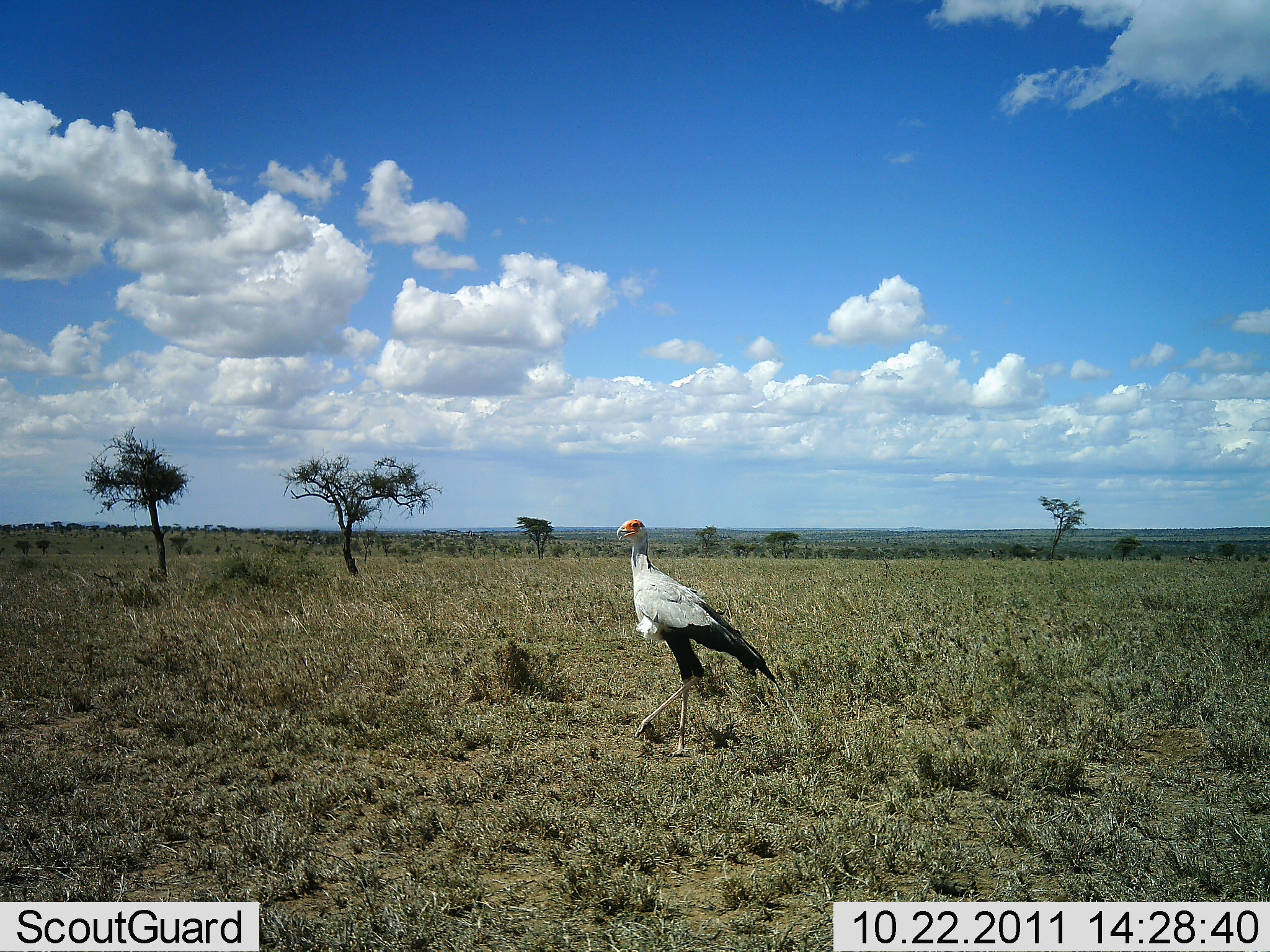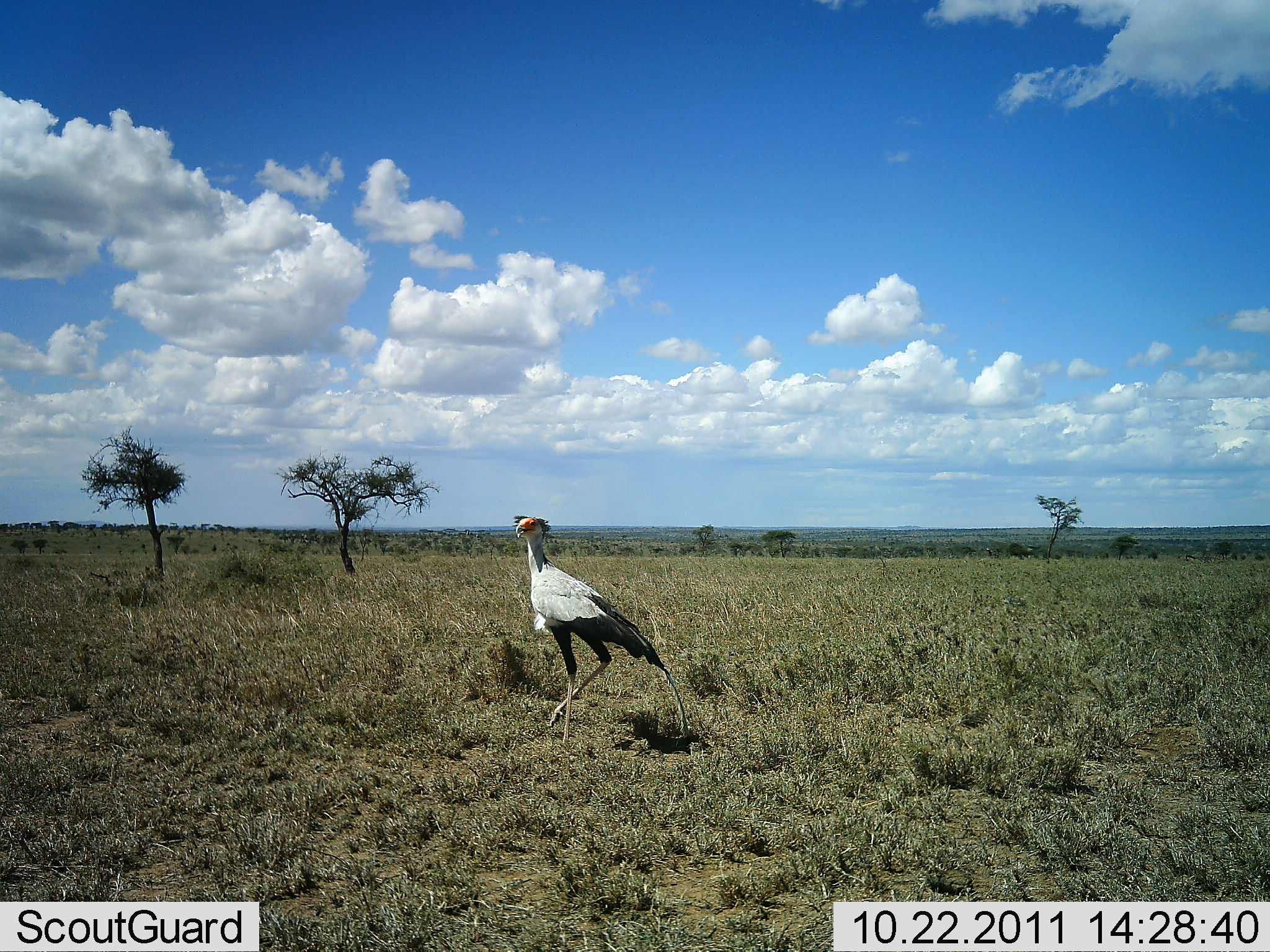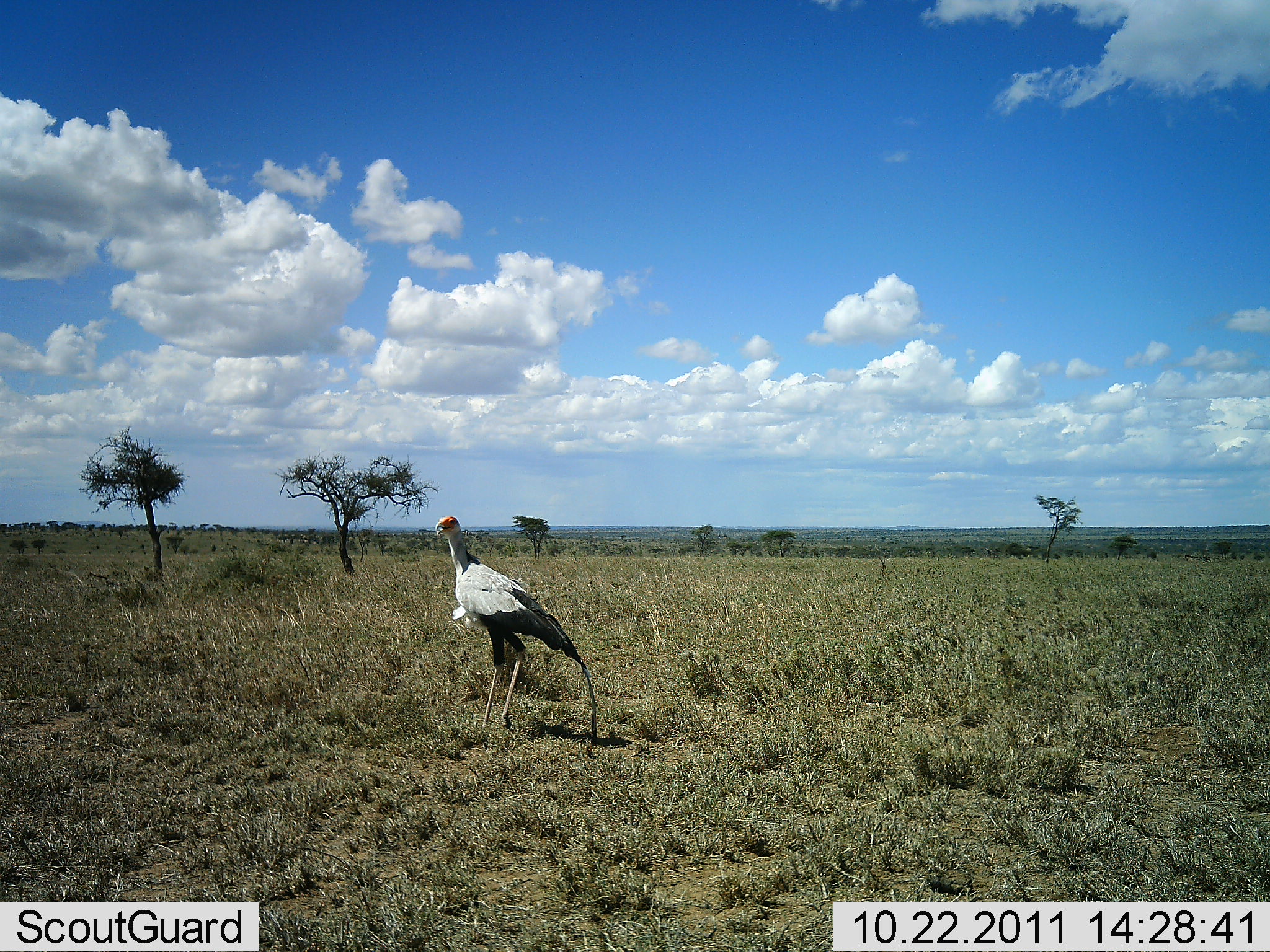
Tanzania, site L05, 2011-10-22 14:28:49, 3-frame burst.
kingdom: Animalia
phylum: Chordata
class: Aves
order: Accipitriformes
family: Sagittariidae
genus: Sagittarius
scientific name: Sagittarius serpentarius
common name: secretary bird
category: secretarybird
Secretarybird (secretary bird) (Sagittarius serpentarius), count 1. Behavior (volunteer vote fractions): standing 8%, resting 0%, moving 100%, interacting 0%. Young present (vote fraction): 0%. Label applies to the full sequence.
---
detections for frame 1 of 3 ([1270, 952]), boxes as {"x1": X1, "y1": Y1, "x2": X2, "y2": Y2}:
animal: {"x1": 614, "y1": 518, "x2": 804, "y2": 757}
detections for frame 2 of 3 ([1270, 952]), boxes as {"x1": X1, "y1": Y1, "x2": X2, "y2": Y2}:
animal: {"x1": 515, "y1": 516, "x2": 690, "y2": 748}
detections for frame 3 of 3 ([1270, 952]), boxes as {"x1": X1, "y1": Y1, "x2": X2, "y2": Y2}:
animal: {"x1": 434, "y1": 515, "x2": 601, "y2": 746}